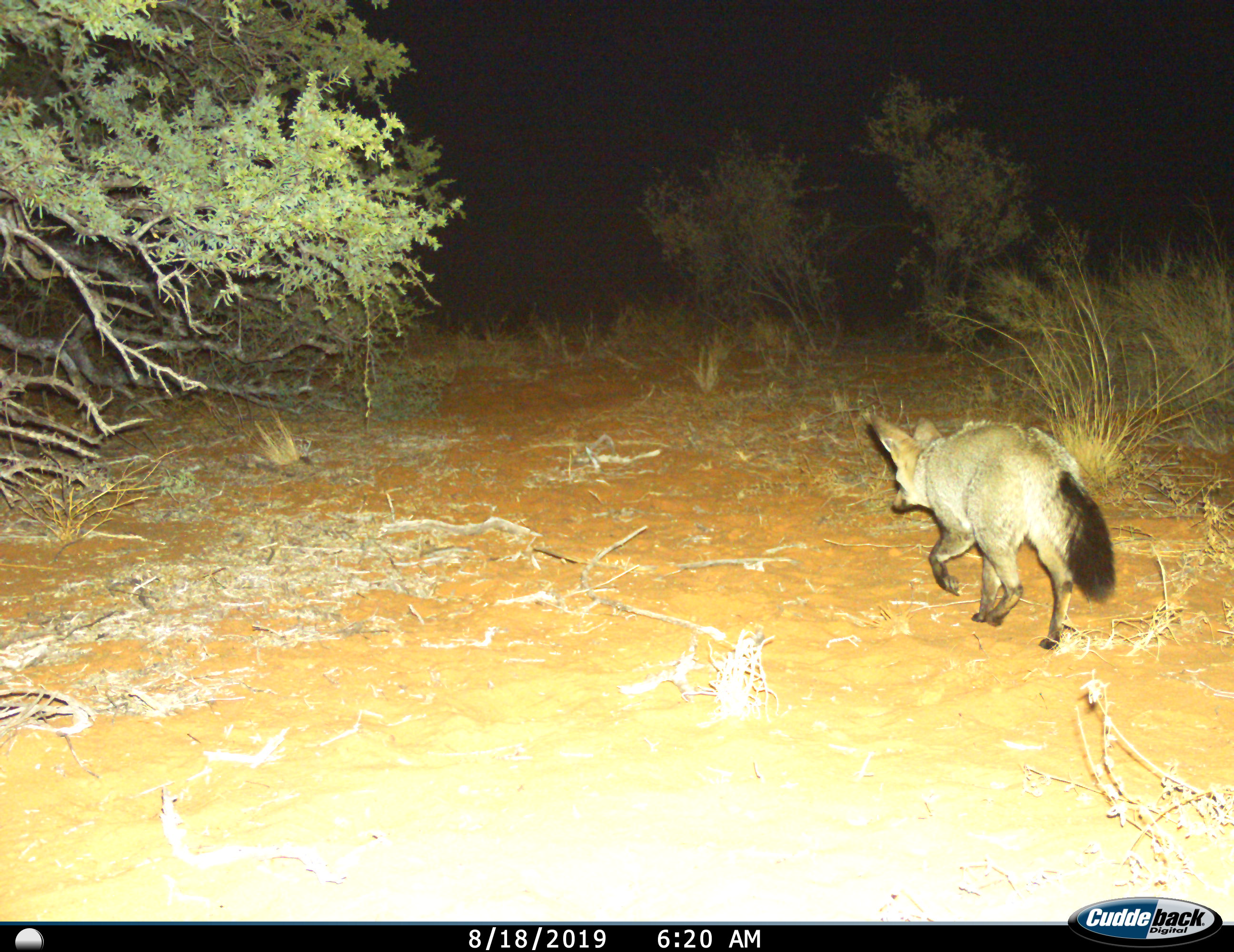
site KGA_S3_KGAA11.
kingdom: Animalia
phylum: Chordata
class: Mammalia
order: Carnivora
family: Canidae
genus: Otocyon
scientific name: Otocyon megalotis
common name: bat-eared fox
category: foxbateared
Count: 1.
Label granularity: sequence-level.